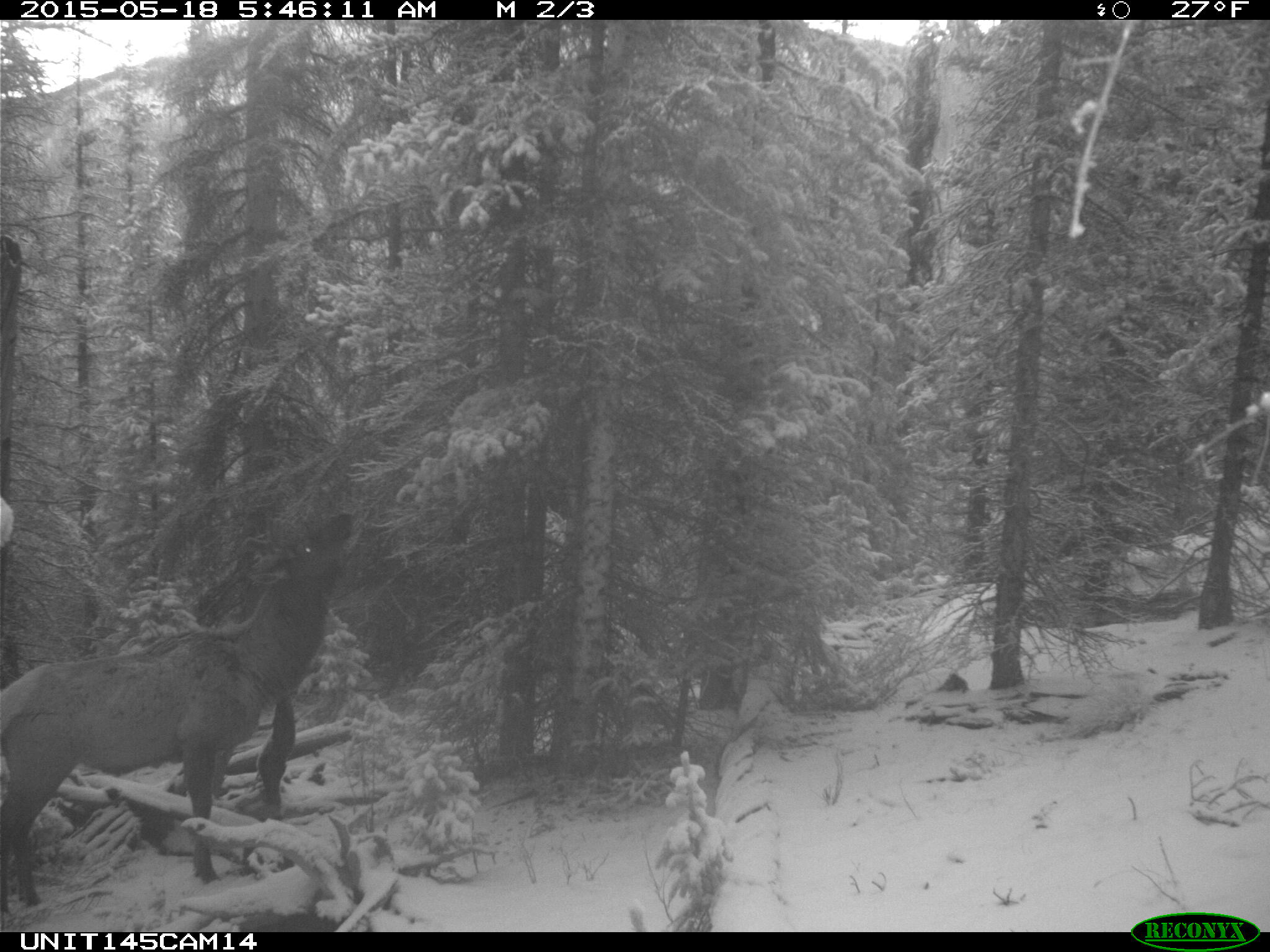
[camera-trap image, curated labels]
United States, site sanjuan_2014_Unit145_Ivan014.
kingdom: Animalia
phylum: Chordata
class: Mammalia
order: Artiodactyla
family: Cervidae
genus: Cervus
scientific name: Cervus elaphus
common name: red deer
Cervus elaphus (red deer).